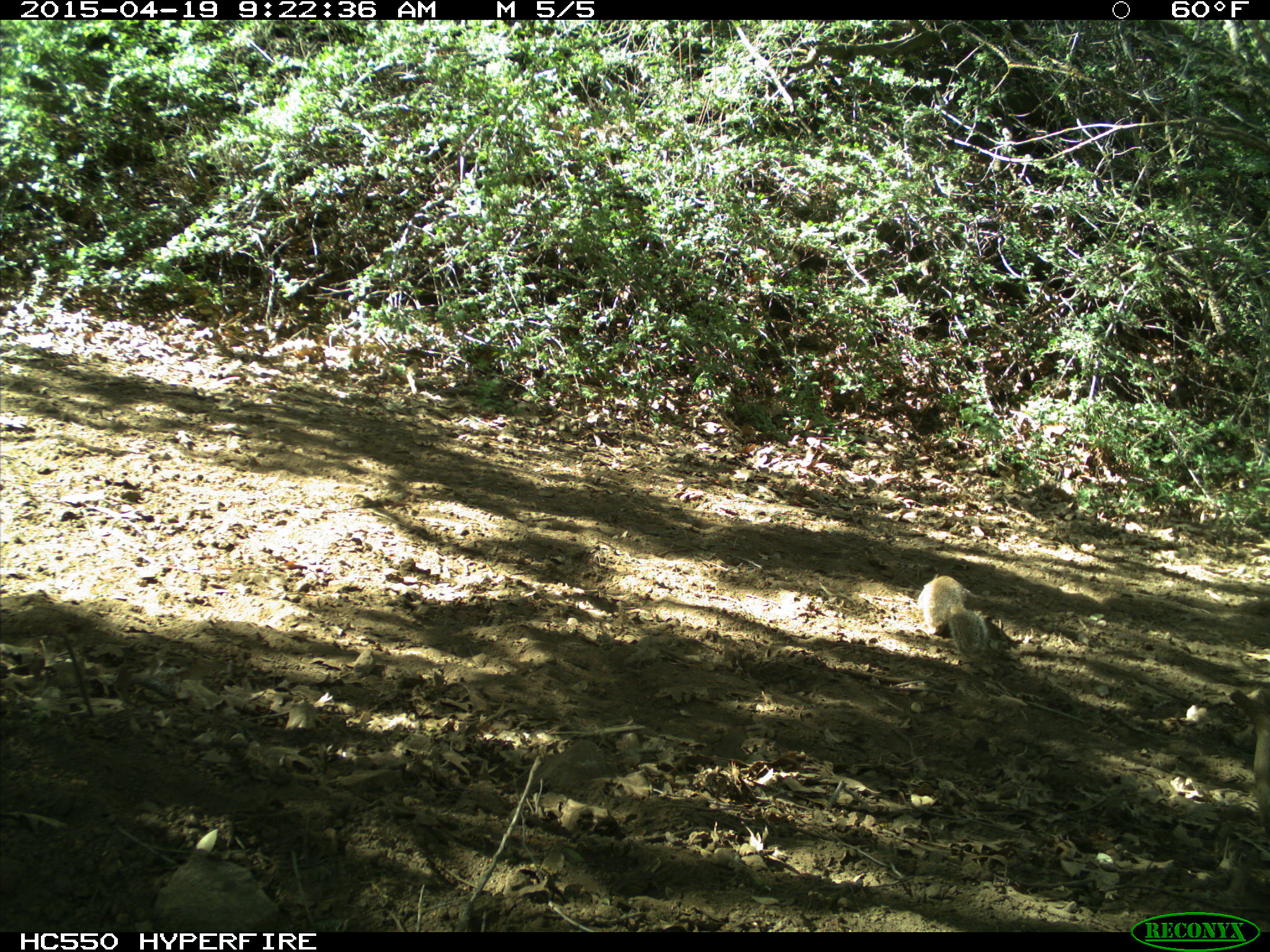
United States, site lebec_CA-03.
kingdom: Animalia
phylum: Chordata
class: Mammalia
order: Rodentia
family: Sciuridae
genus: Otospermophilus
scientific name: Otospermophilus beecheyi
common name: california ground squirrel